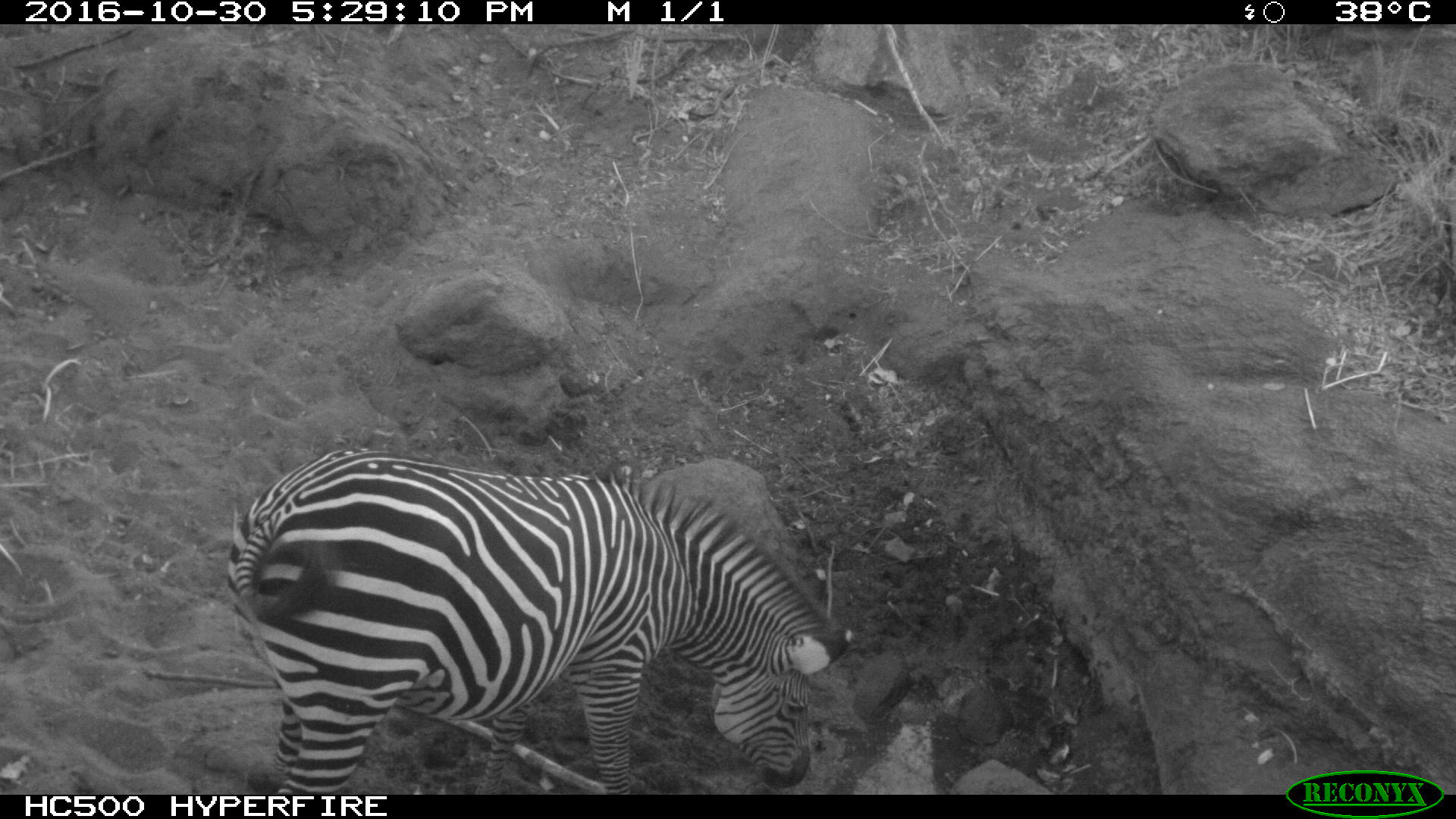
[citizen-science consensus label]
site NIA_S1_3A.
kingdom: Animalia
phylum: Chordata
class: Mammalia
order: Perissodactyla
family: Equidae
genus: Equus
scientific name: Equus quagga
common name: plains zebra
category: zebraplains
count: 1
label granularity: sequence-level